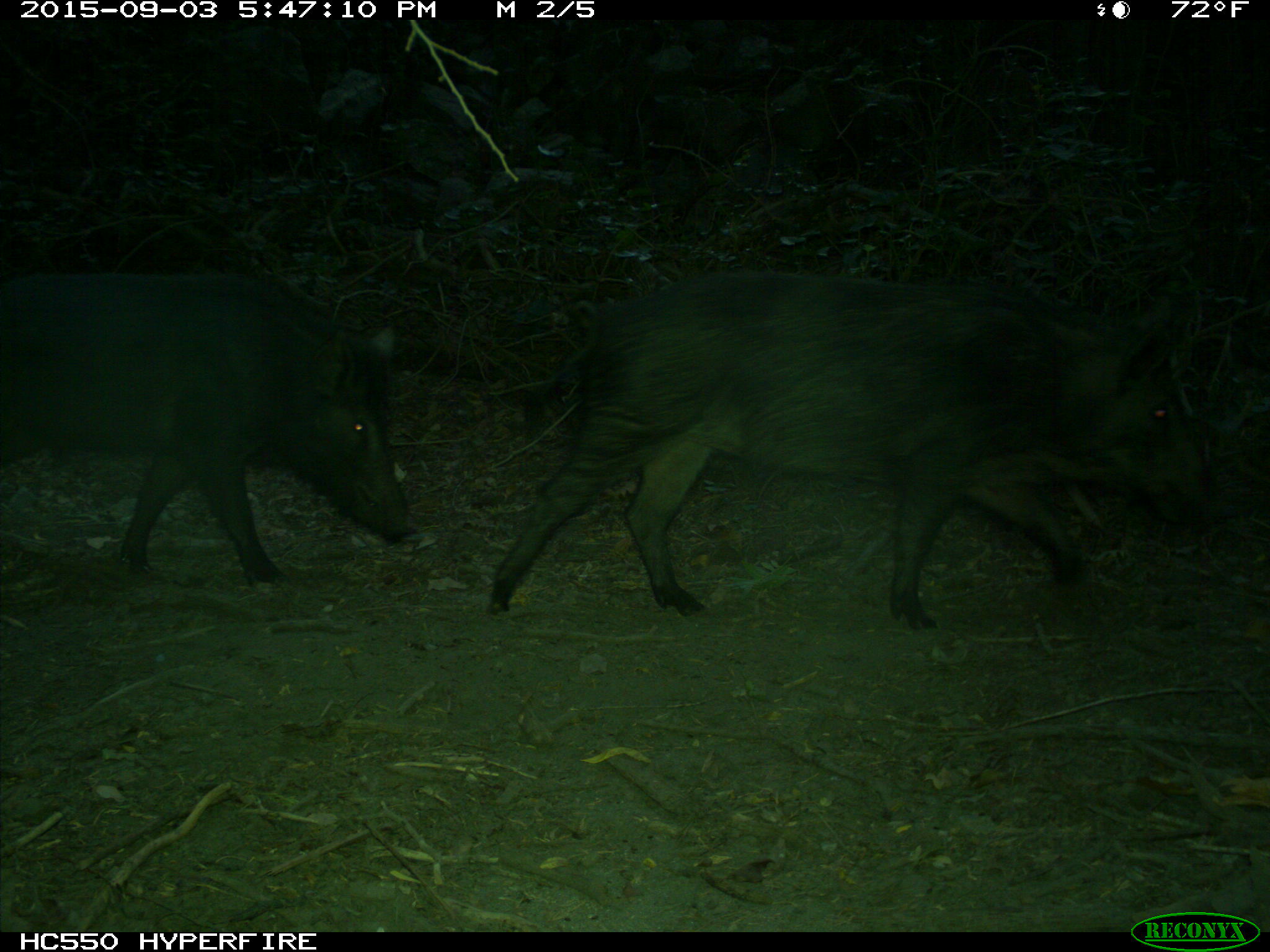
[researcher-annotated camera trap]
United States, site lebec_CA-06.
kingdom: Animalia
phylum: Chordata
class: Mammalia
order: Artiodactyla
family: Suidae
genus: Sus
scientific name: Sus scrofa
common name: wild boar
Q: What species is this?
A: Sus scrofa (wild boar).